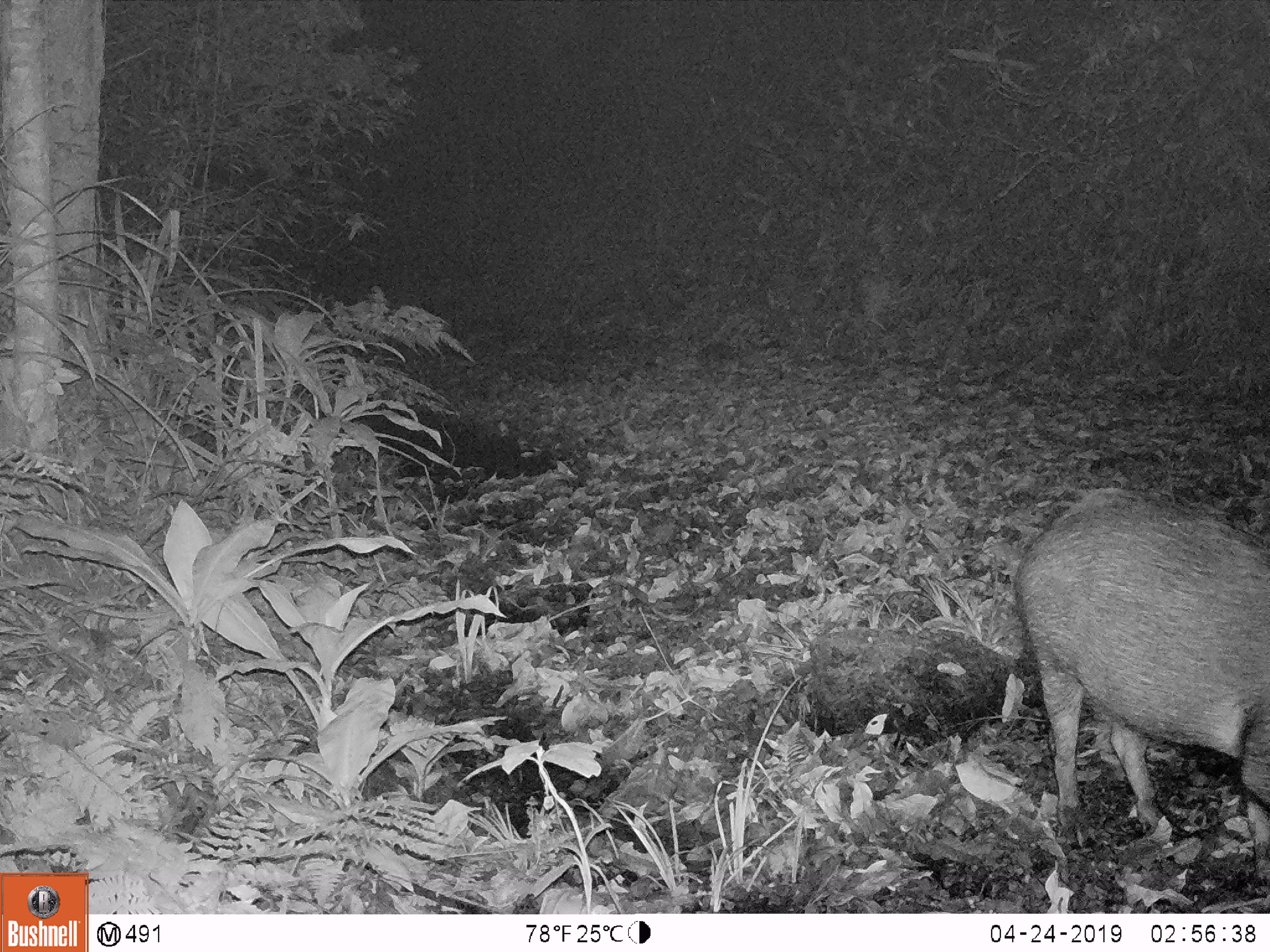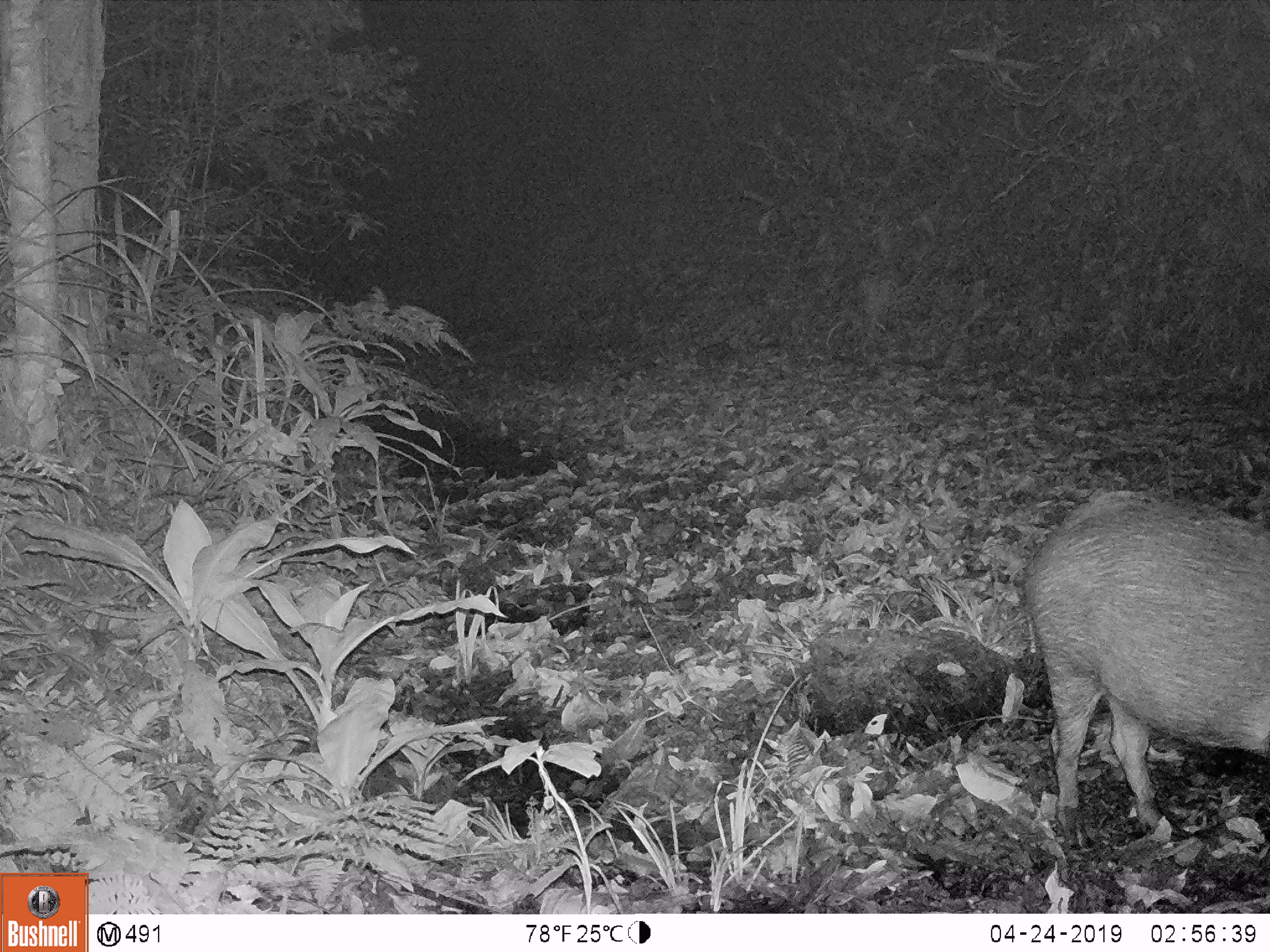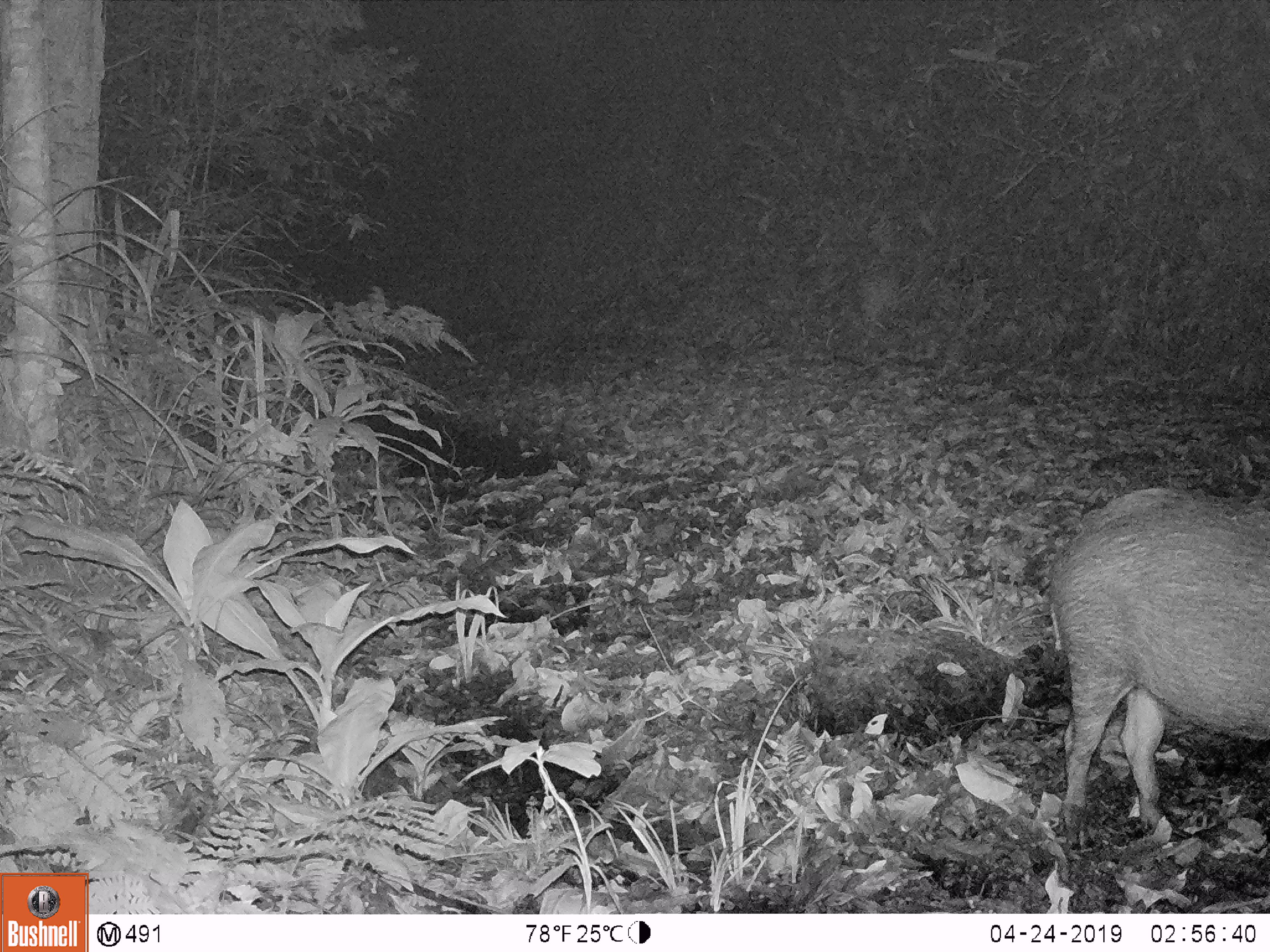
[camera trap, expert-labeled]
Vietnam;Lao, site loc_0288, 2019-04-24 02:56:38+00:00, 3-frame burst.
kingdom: Animalia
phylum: Chordata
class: Mammalia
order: Artiodactyla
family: Suidae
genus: Sus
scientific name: Sus scrofa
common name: eurasian wild pig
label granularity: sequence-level